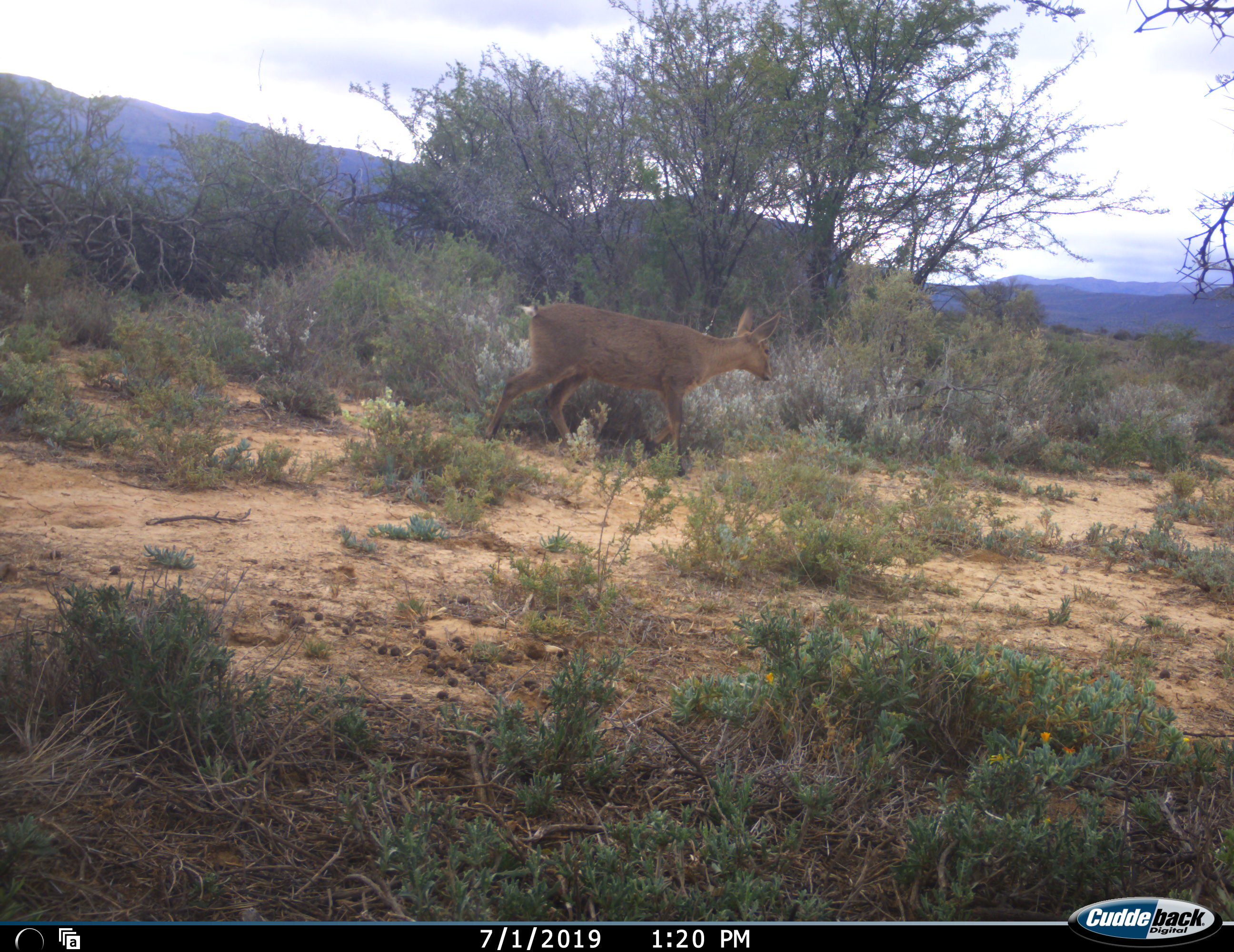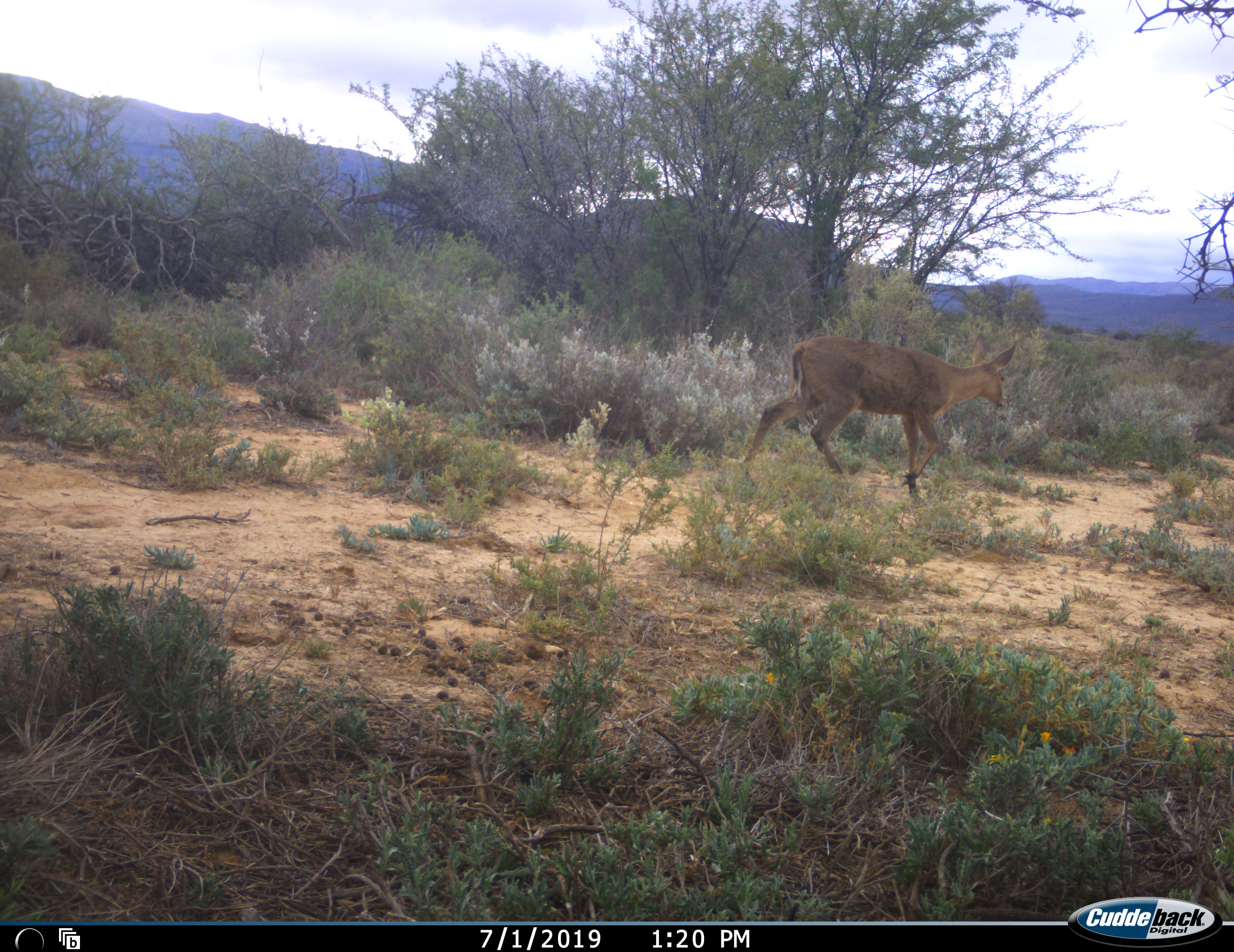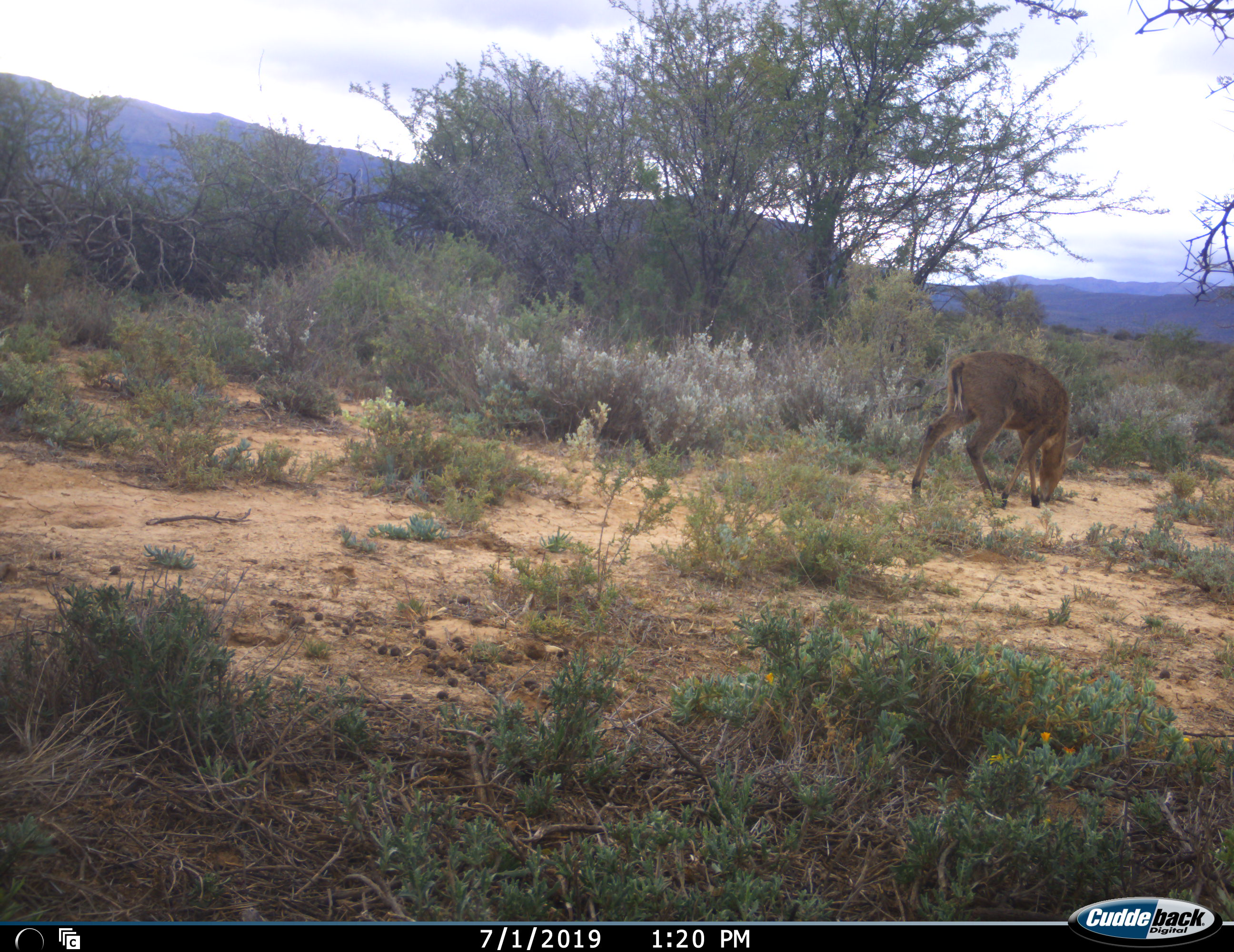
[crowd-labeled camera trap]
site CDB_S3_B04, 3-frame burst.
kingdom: Animalia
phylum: Chordata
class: Mammalia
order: Artiodactyla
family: Bovidae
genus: Sylvicapra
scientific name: Sylvicapra grimmia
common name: common duiker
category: duikercommongrey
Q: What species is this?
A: Duikercommongrey (common duiker) (Sylvicapra grimmia).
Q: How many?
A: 1.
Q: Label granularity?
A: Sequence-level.